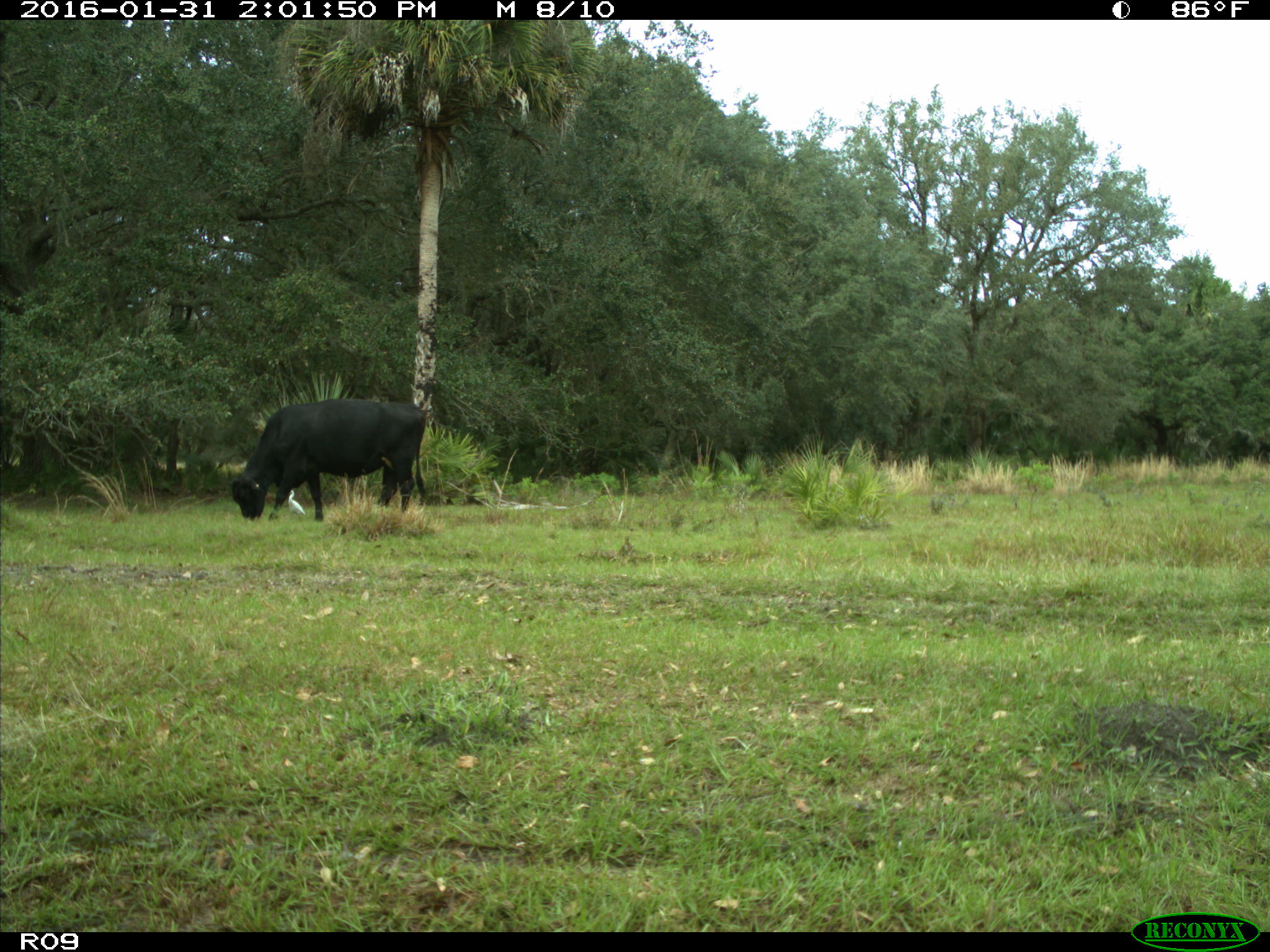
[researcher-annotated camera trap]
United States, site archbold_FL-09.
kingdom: Animalia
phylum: Chordata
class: Mammalia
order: Artiodactyla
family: Bovidae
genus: Bos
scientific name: Bos taurus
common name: domestic cow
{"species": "Bos taurus (domestic cow)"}